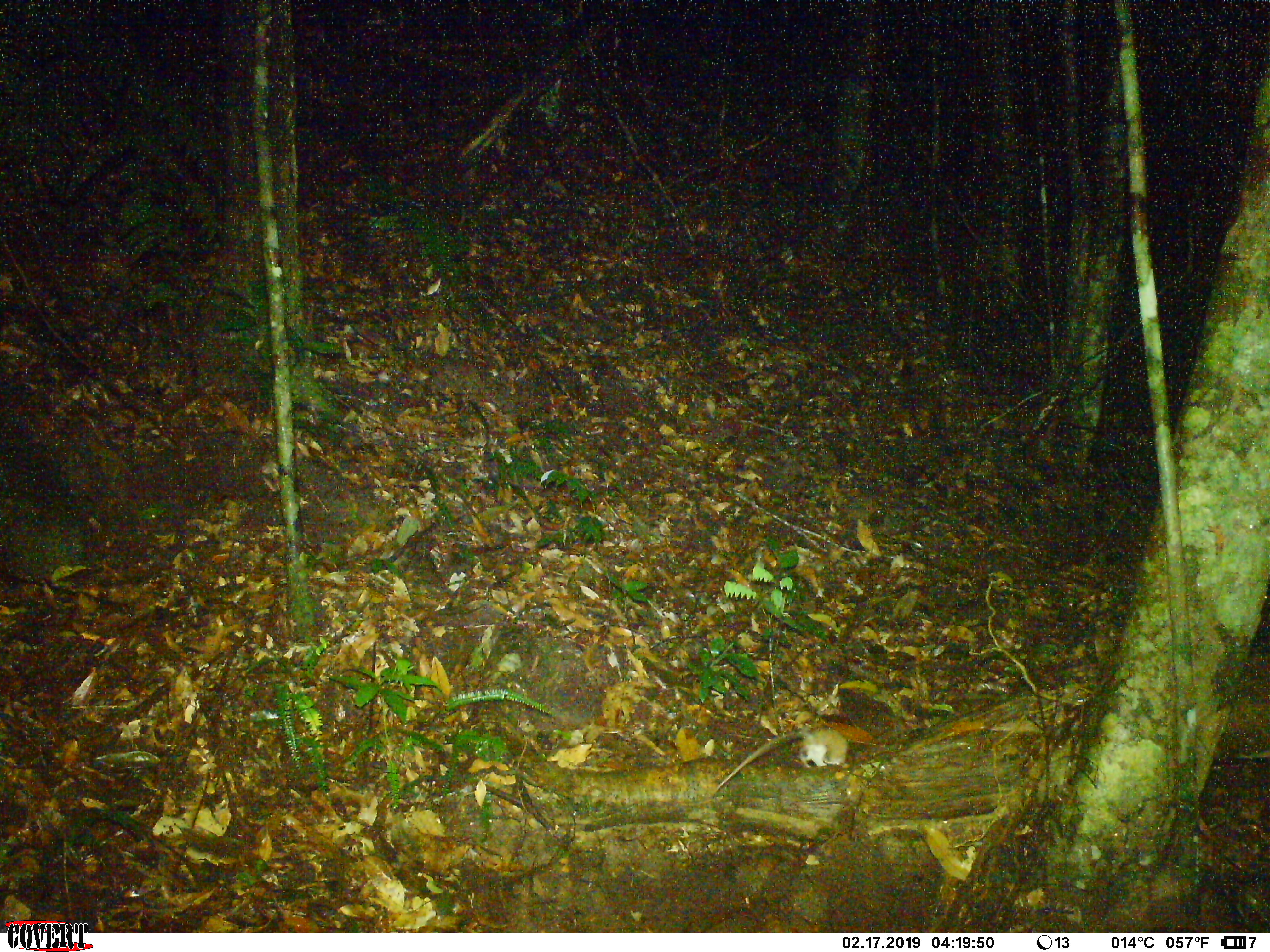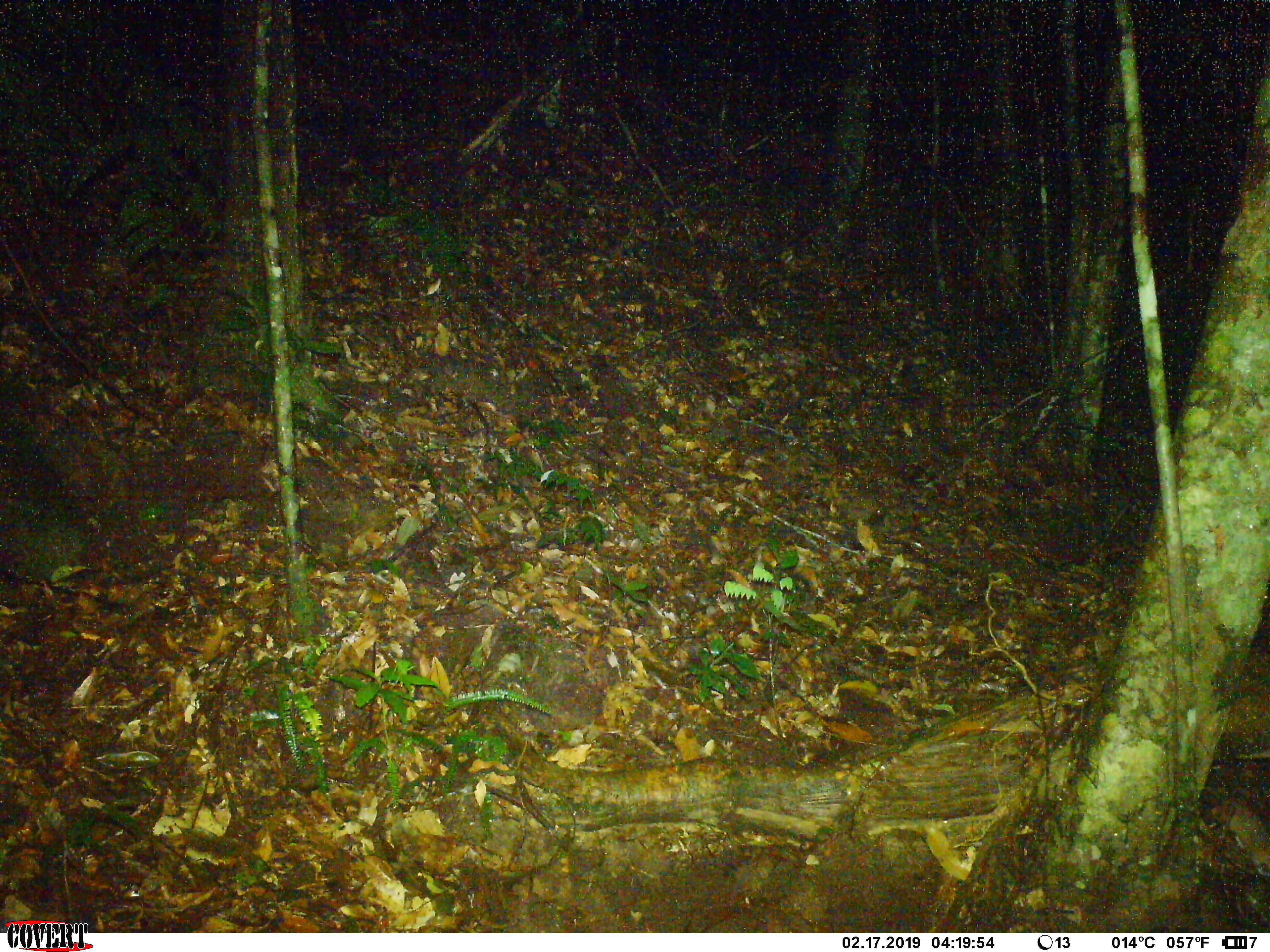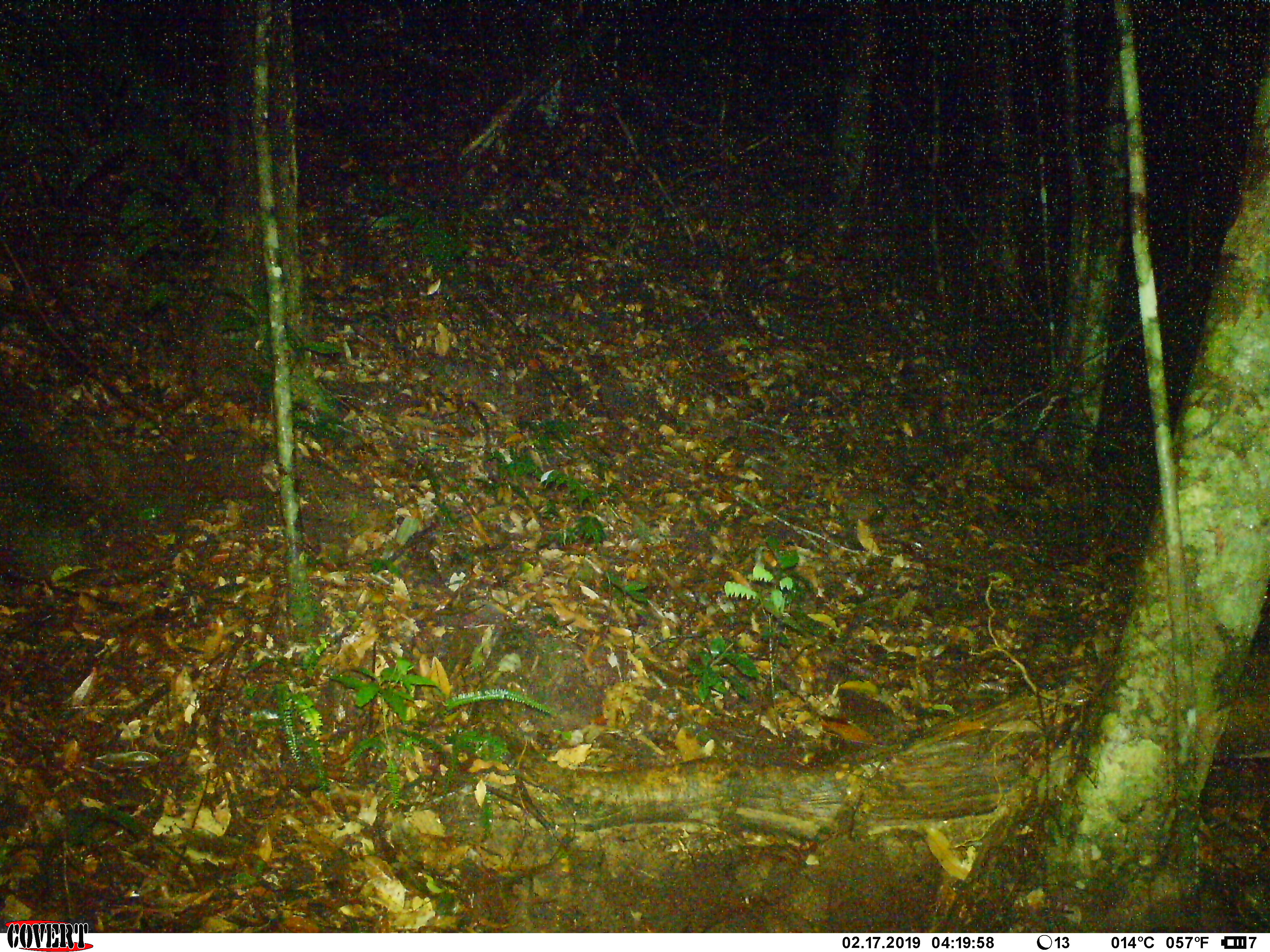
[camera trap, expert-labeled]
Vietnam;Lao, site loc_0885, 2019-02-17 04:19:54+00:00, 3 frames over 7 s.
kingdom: Animalia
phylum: Chordata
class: Mammalia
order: Rodentia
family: Muridae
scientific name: Muridae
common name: old-world mice and rats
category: unidentified murid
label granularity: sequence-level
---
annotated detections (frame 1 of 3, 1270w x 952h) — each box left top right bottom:
unidentified murid: 702 719 859 803